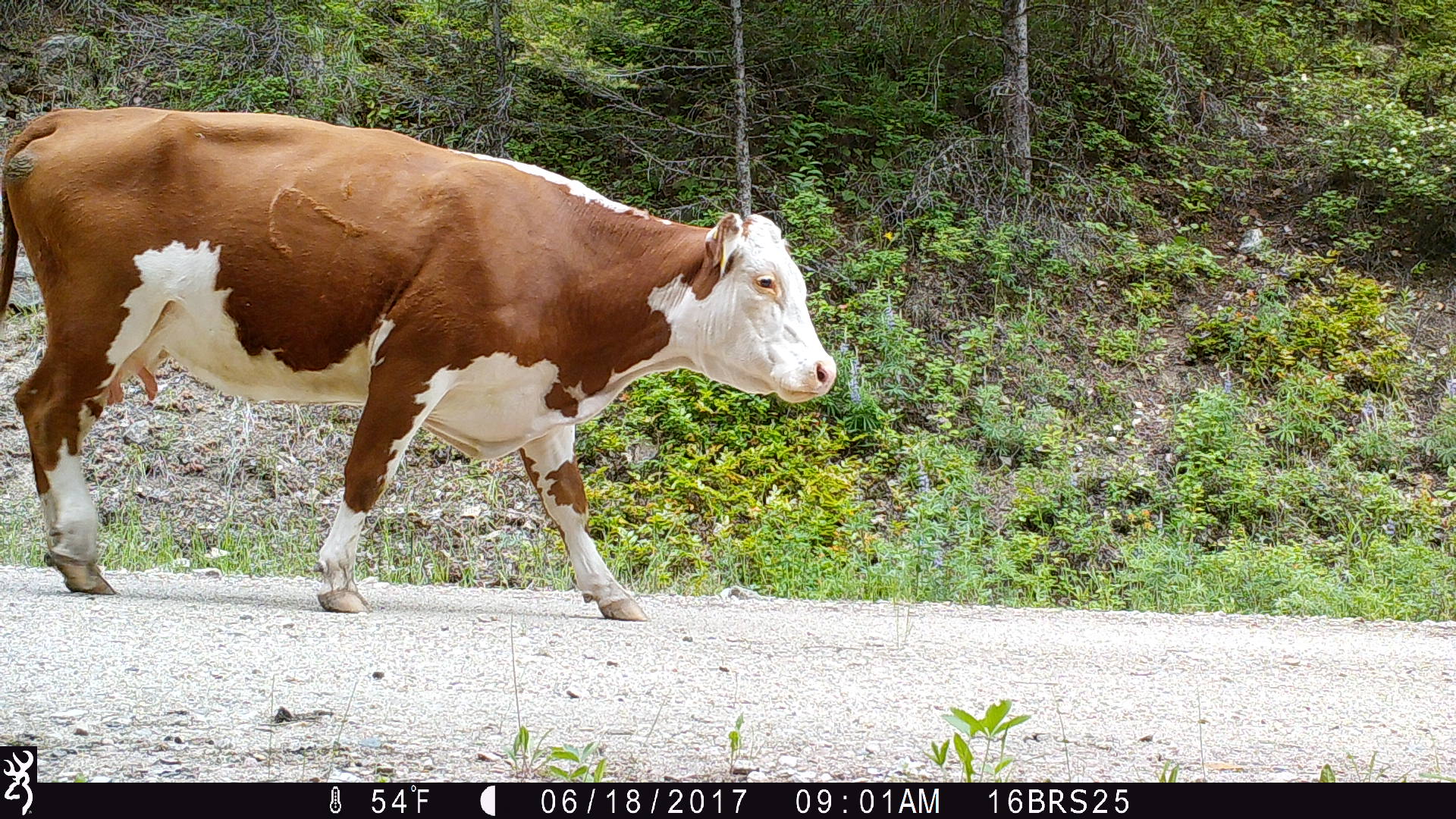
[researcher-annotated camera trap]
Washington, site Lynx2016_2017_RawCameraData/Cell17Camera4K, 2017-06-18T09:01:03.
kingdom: Animalia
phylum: Chordata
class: Mammalia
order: Artiodactyla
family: Bovidae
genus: Bos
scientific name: Bos taurus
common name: domestic cattle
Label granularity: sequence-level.